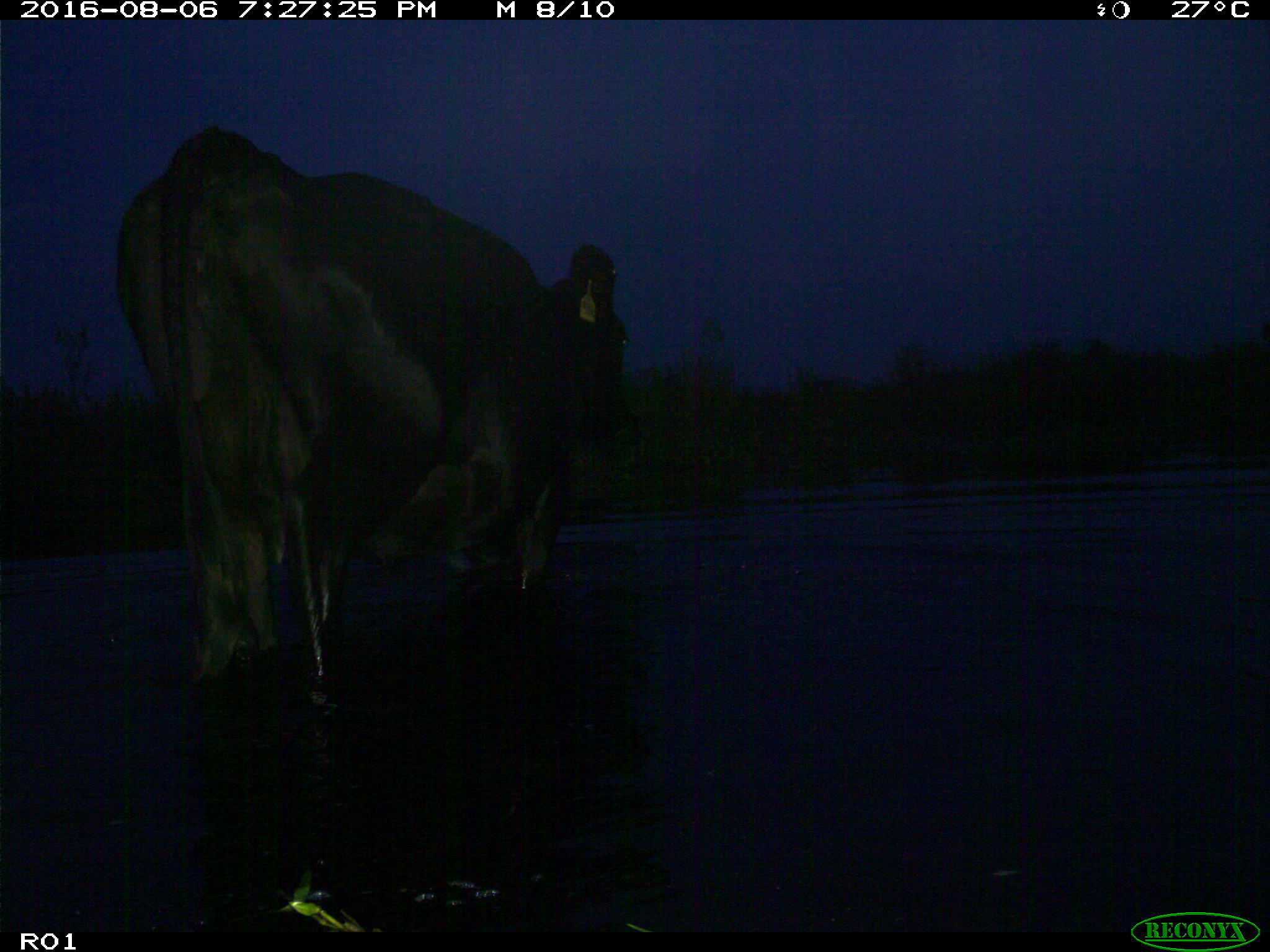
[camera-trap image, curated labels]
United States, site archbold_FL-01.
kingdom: Animalia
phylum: Chordata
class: Mammalia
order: Artiodactyla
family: Bovidae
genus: Bos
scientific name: Bos taurus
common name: domestic cow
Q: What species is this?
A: Bos taurus (domestic cow).